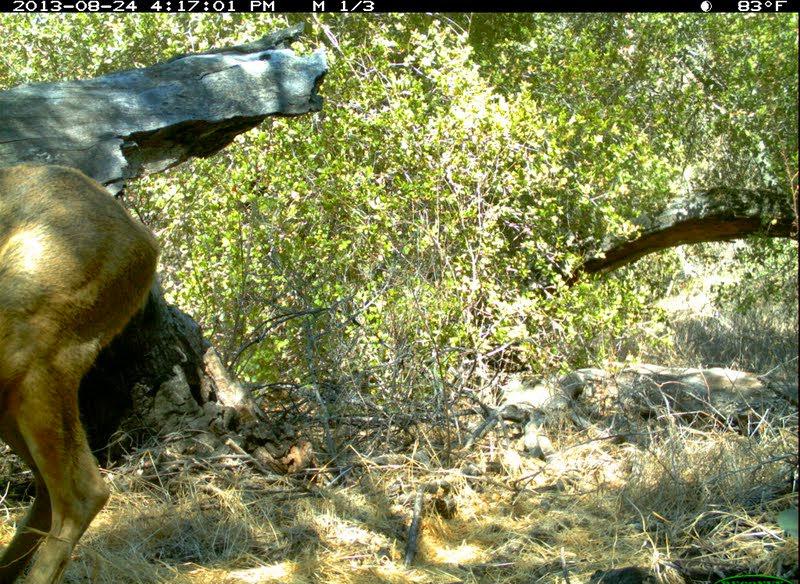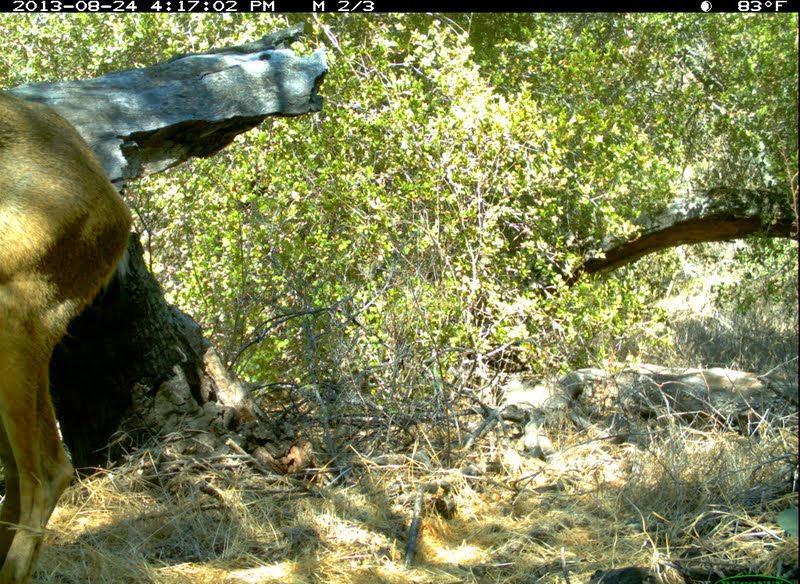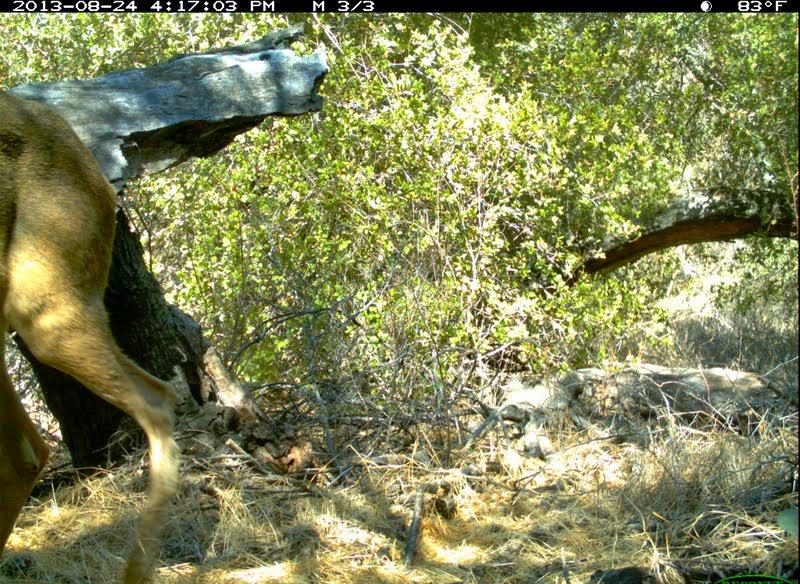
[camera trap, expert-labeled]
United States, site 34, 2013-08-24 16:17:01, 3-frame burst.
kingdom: Animalia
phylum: Chordata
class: Mammalia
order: Artiodactyla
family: Cervidae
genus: Odocoileus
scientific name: Odocoileus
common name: deer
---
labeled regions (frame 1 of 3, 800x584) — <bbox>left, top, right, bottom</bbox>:
deer: <bbox>0, 166, 162, 584</bbox>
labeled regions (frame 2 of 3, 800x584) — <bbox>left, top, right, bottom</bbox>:
deer: <bbox>0, 94, 128, 582</bbox>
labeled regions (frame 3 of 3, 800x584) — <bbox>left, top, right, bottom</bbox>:
deer: <bbox>0, 93, 182, 583</bbox>